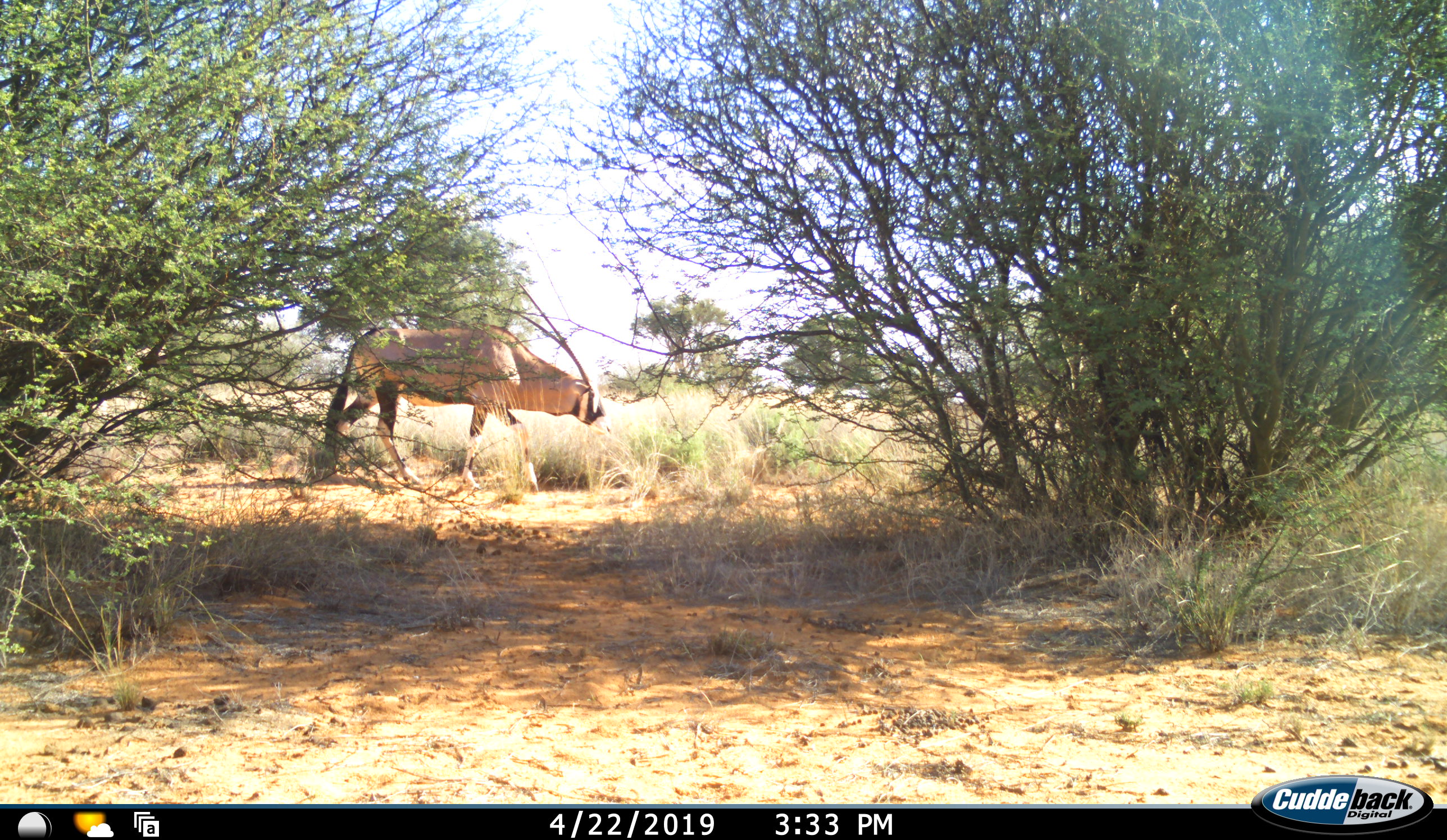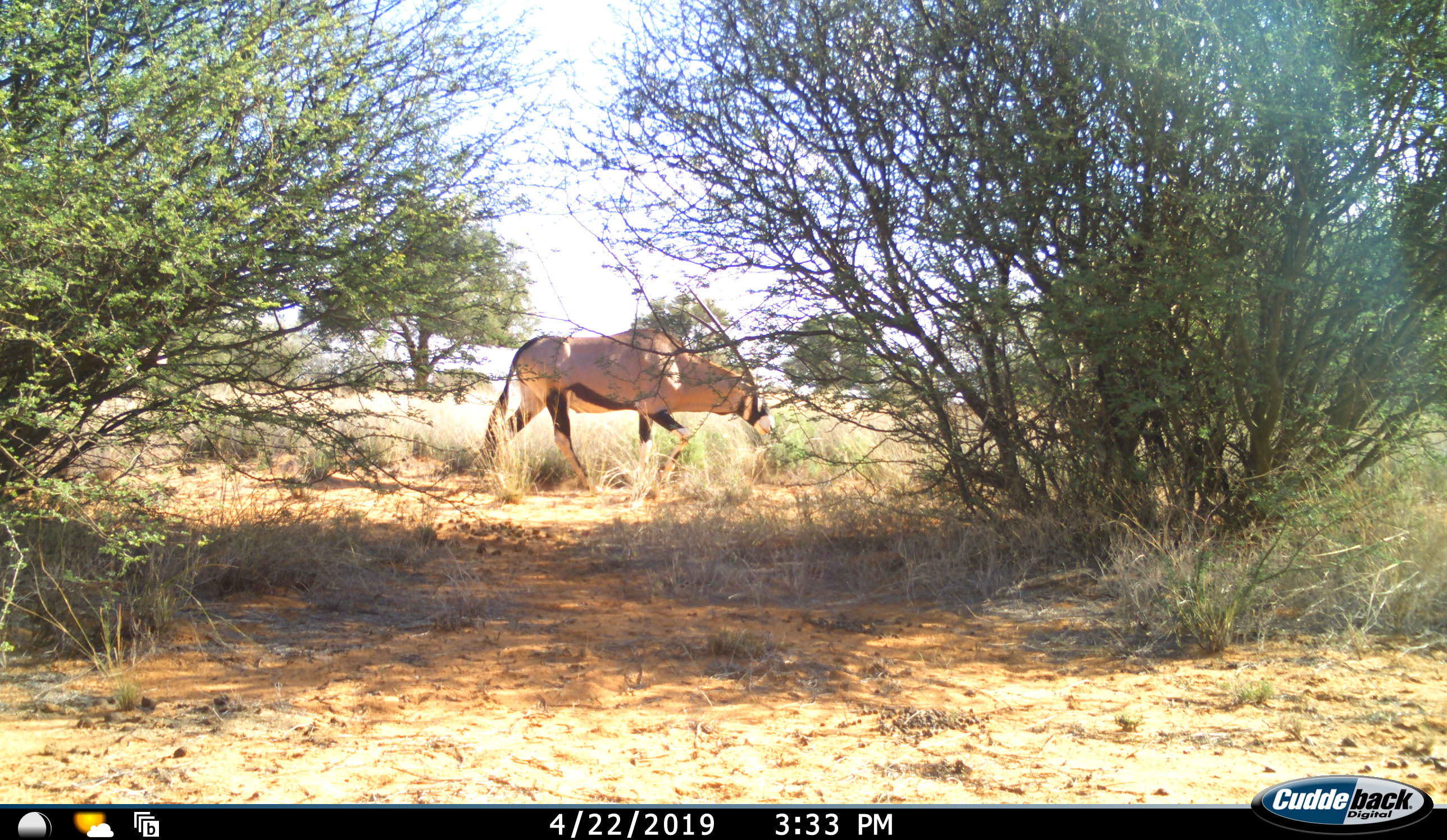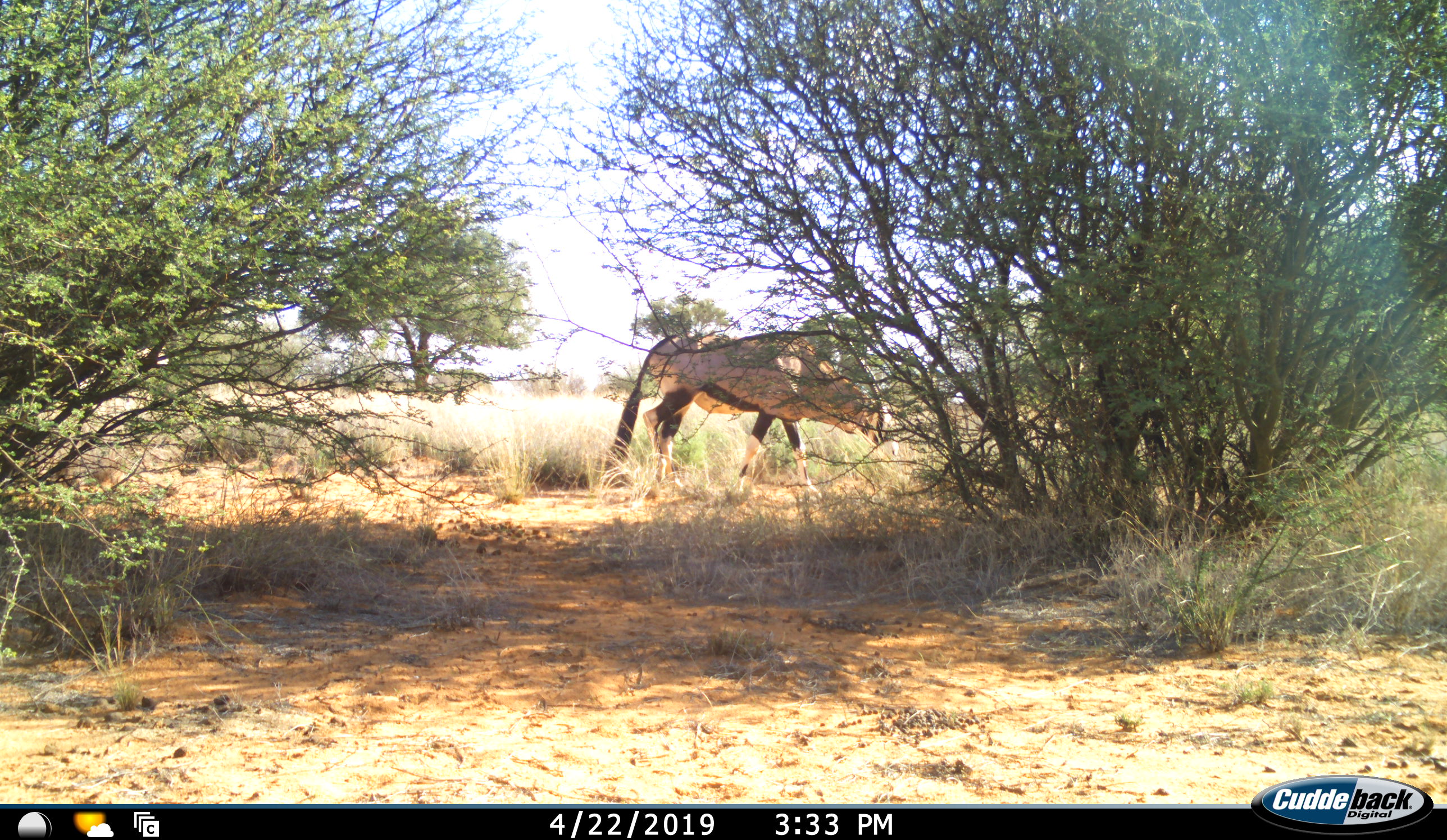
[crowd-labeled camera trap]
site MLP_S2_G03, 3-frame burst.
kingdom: Animalia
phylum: Chordata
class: Mammalia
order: Artiodactyla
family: Bovidae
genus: Oryx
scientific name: Oryx gazella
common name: gemsbok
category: oryx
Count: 1.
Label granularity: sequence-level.